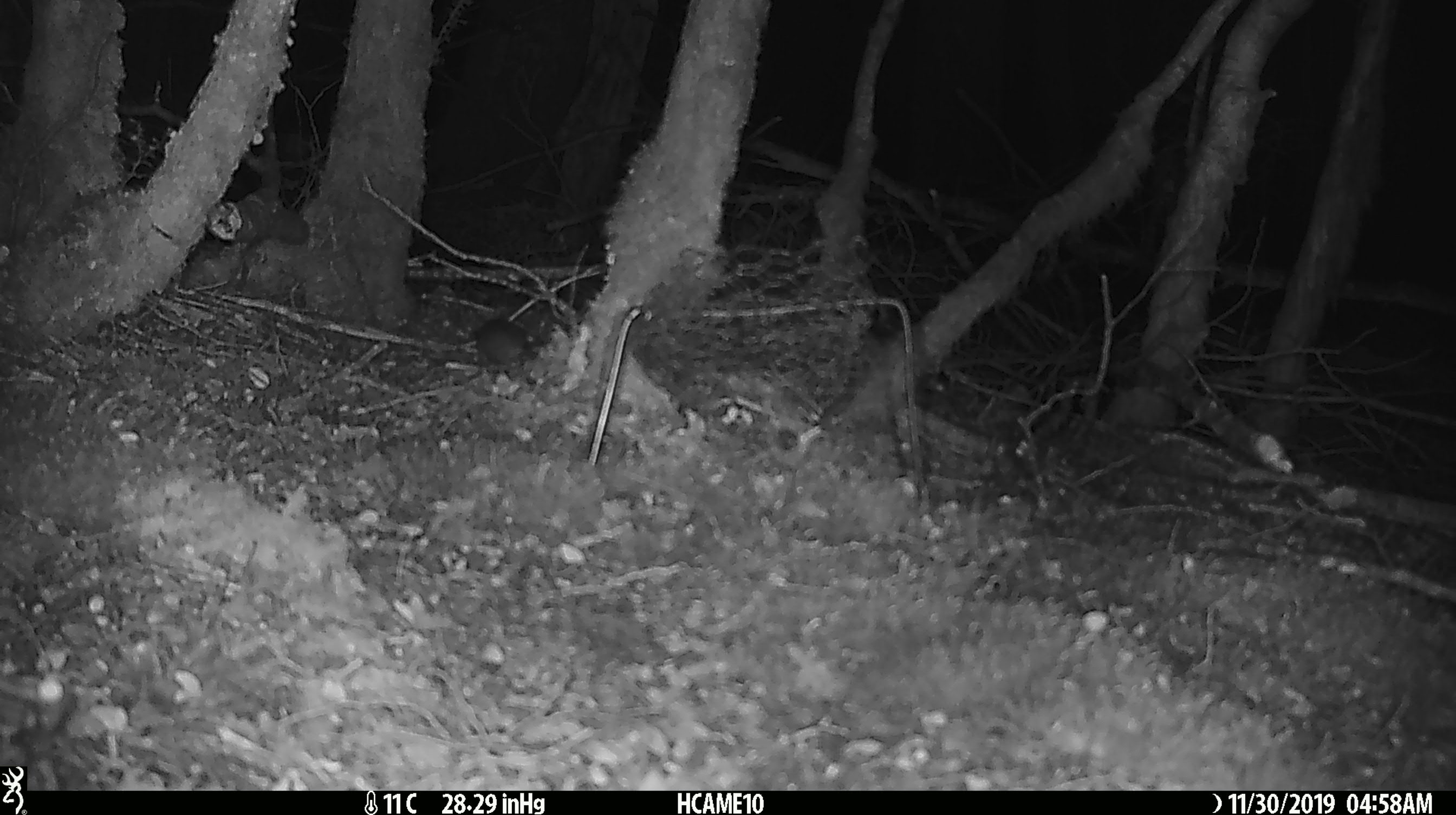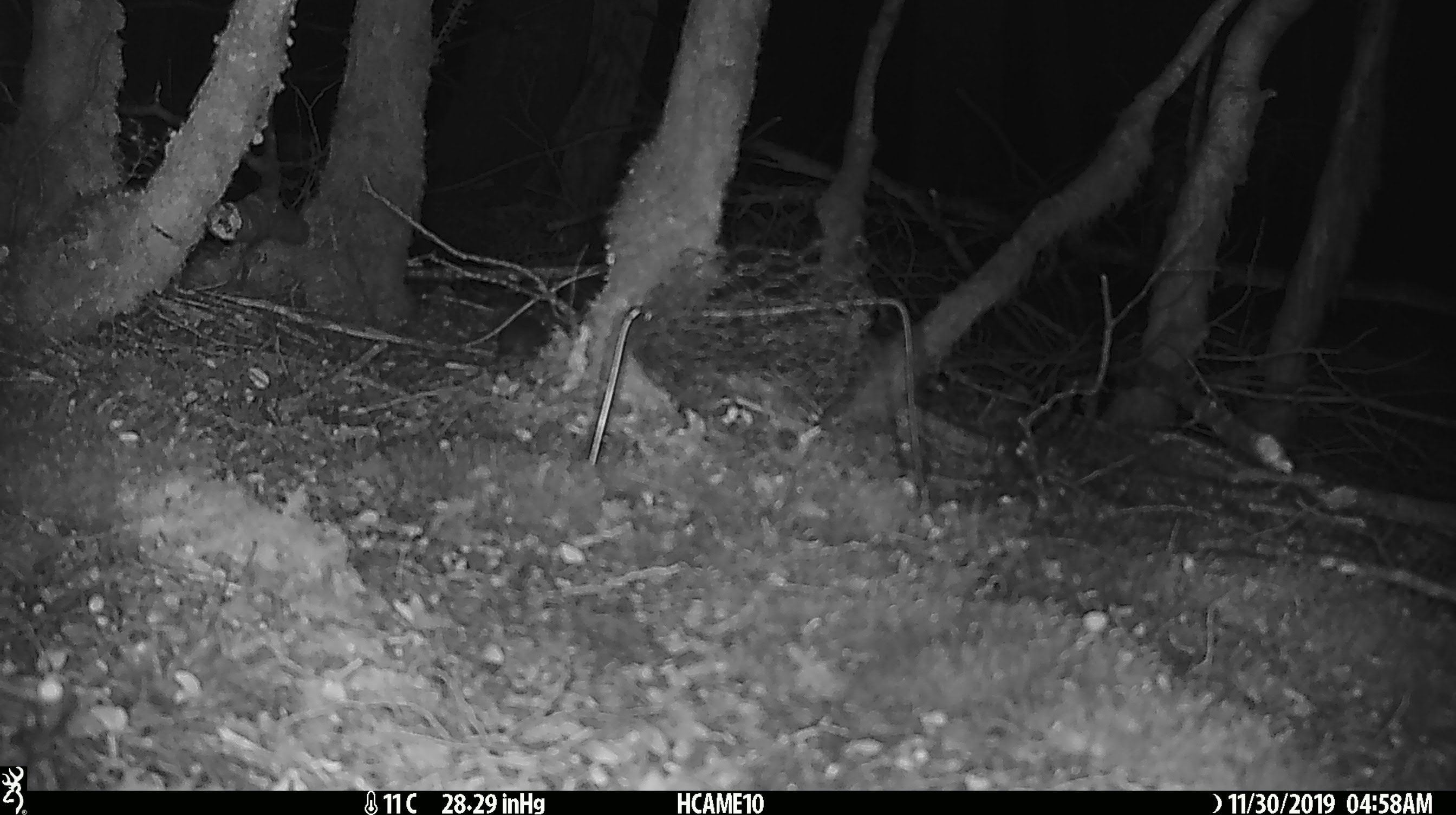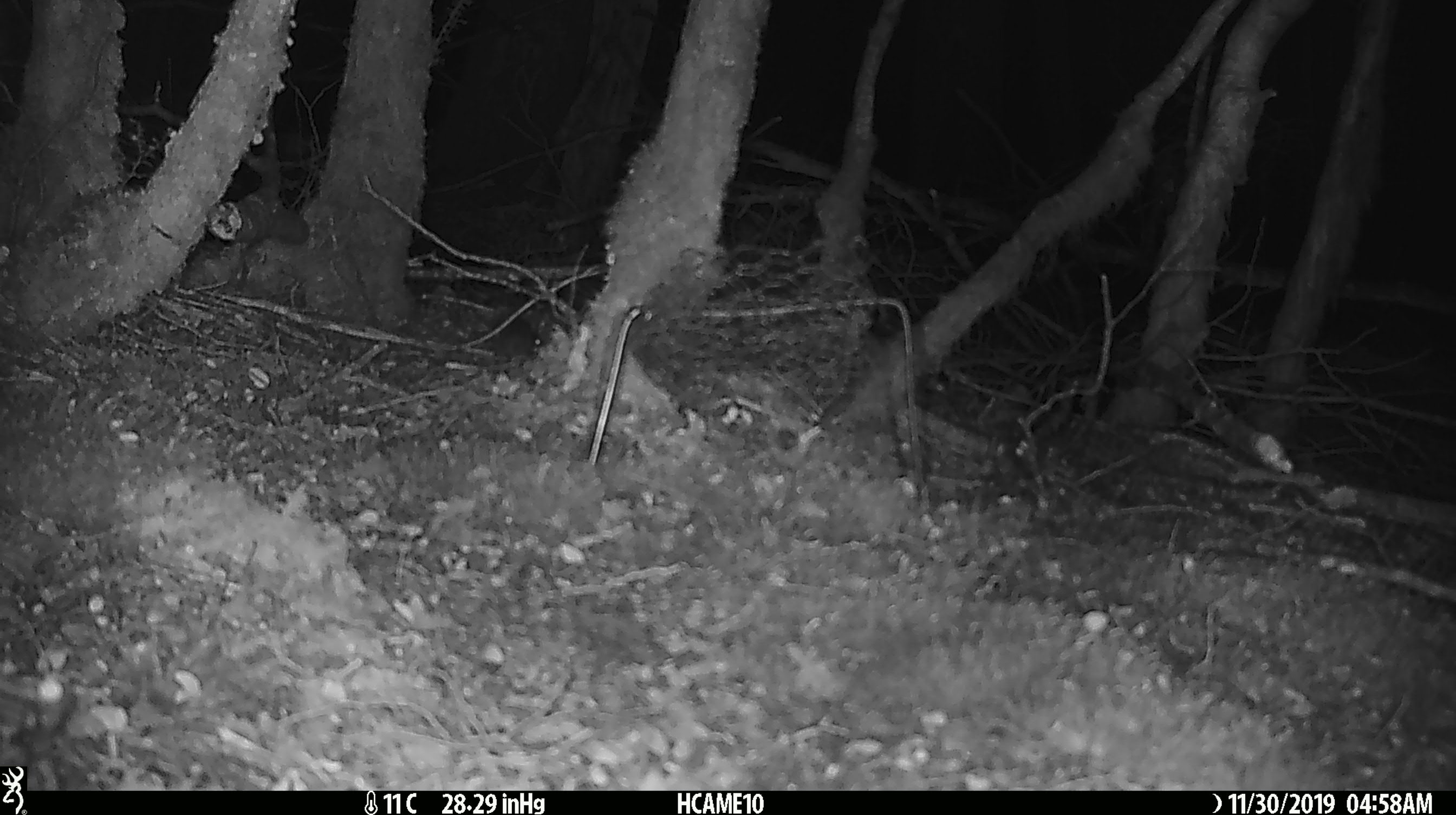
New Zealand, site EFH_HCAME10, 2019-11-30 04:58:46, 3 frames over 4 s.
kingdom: Animalia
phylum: Chordata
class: Mammalia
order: Rodentia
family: Muridae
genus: Mus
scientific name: Mus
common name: mouse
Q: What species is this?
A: Mouse (Mus).